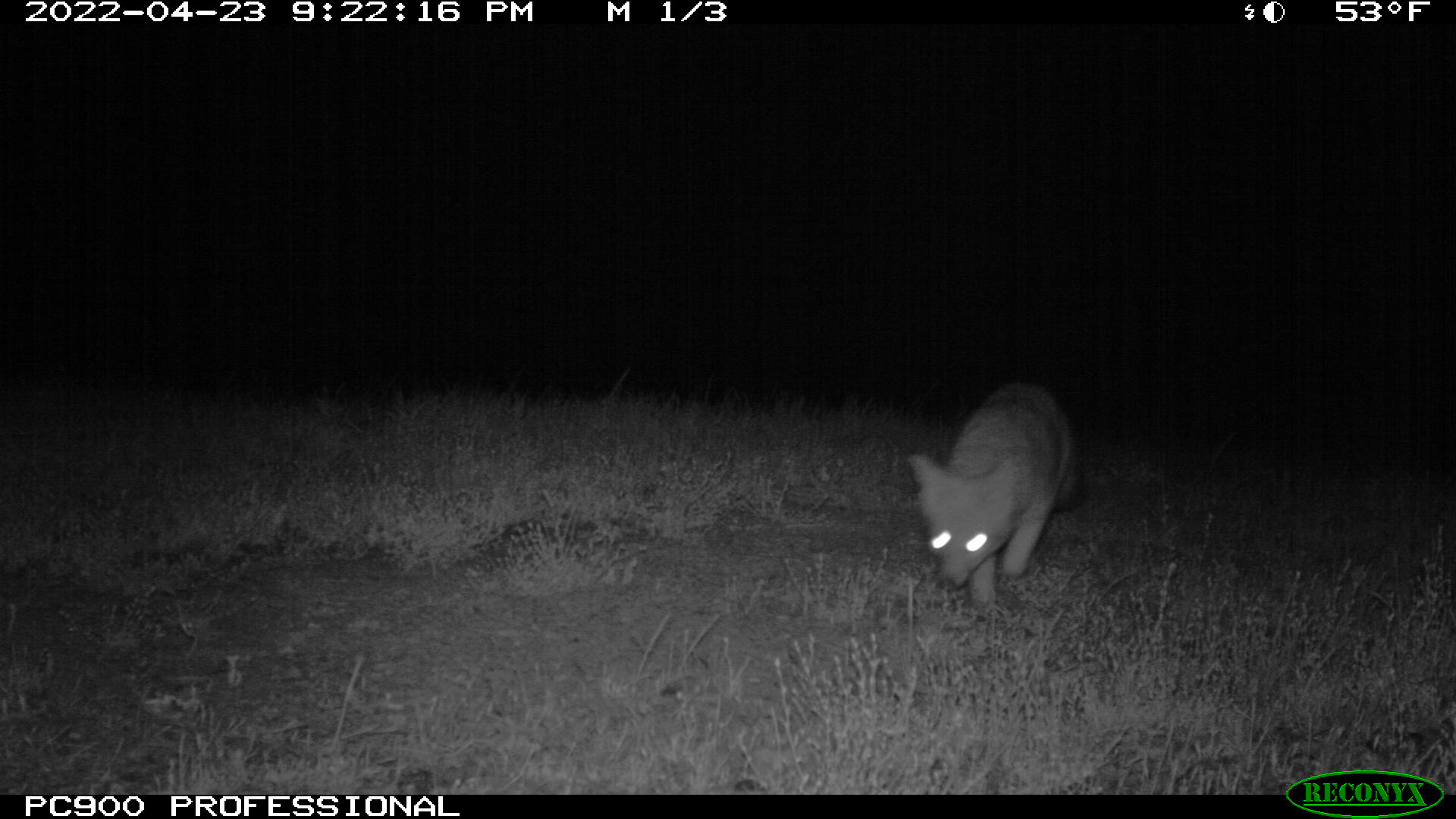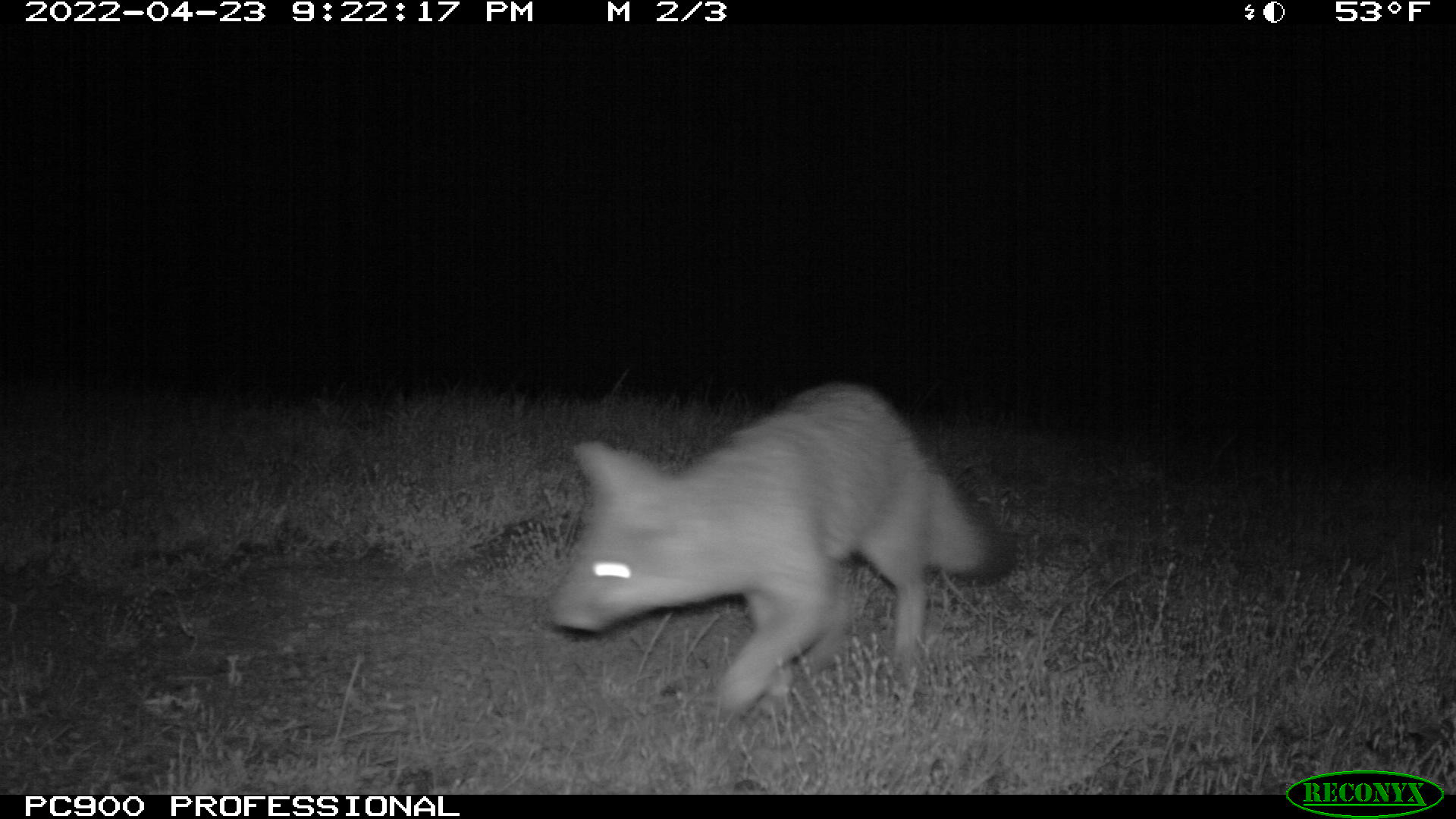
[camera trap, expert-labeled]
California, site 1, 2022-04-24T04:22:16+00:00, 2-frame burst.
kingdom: Animalia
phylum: Chordata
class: Mammalia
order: Carnivora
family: Canidae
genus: Urocyon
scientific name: Urocyon cinereoargenteus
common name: gray fox